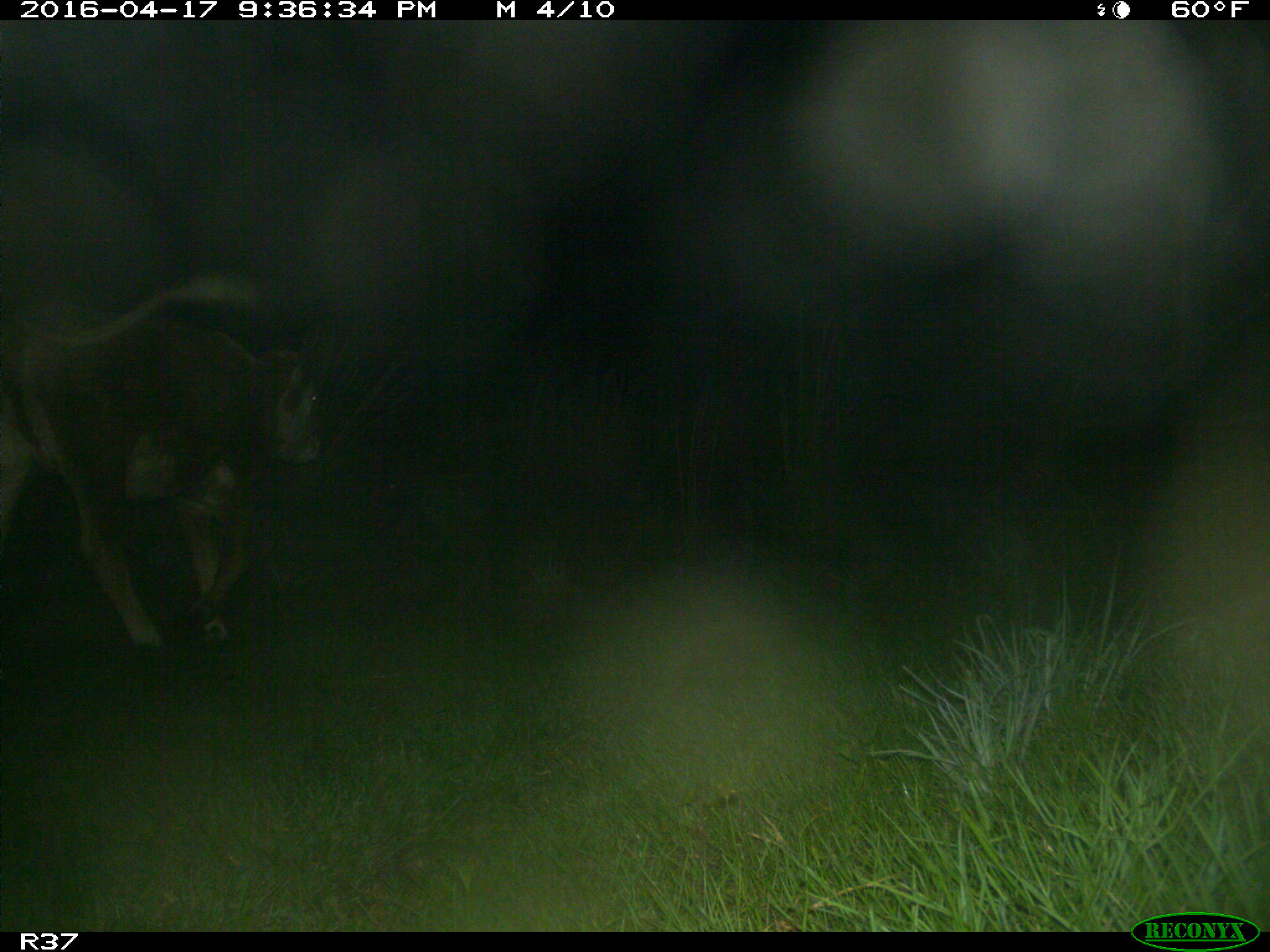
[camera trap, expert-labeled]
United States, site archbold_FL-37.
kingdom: Animalia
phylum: Chordata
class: Mammalia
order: Artiodactyla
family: Bovidae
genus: Bos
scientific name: Bos taurus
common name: domestic cow